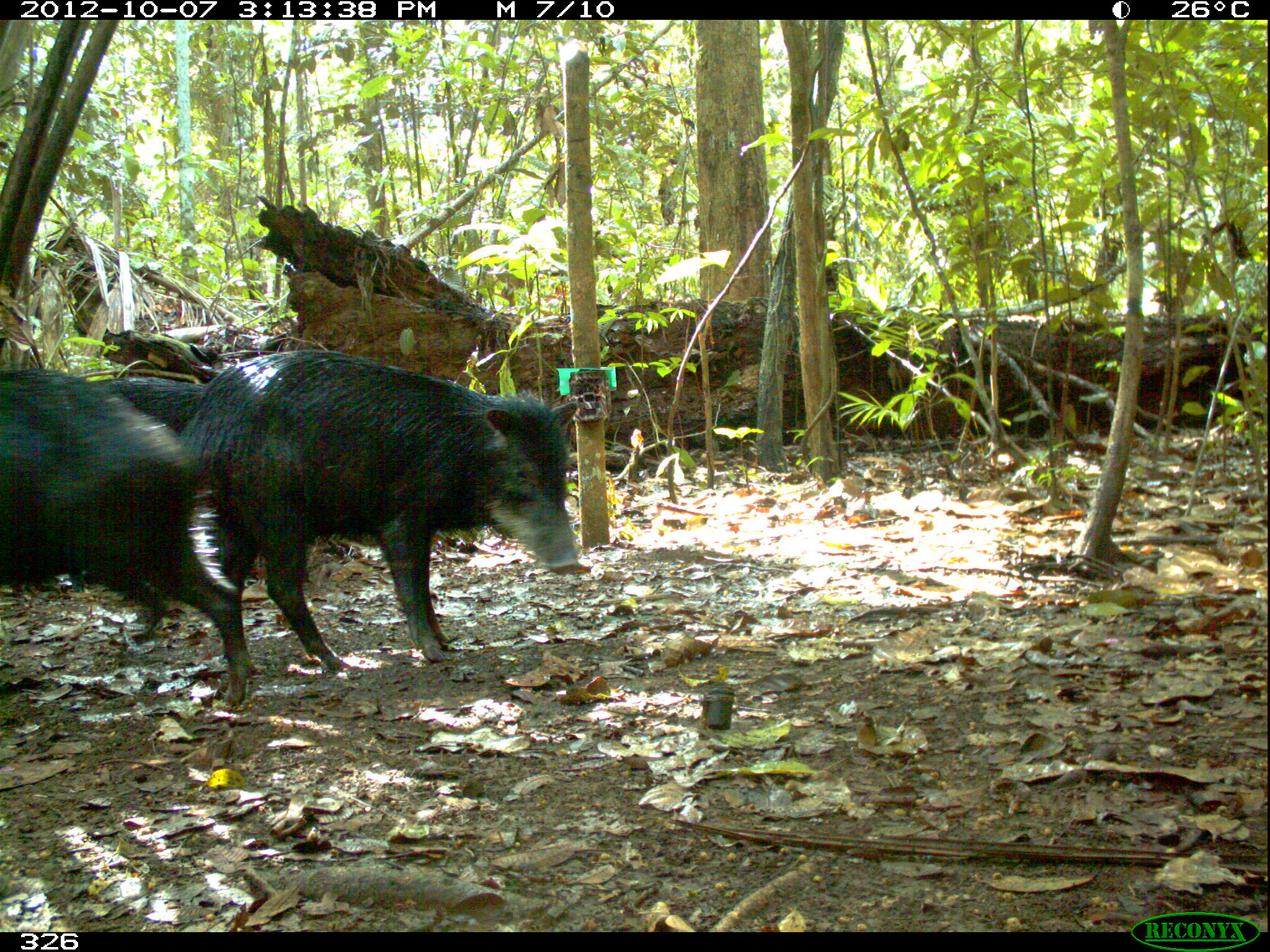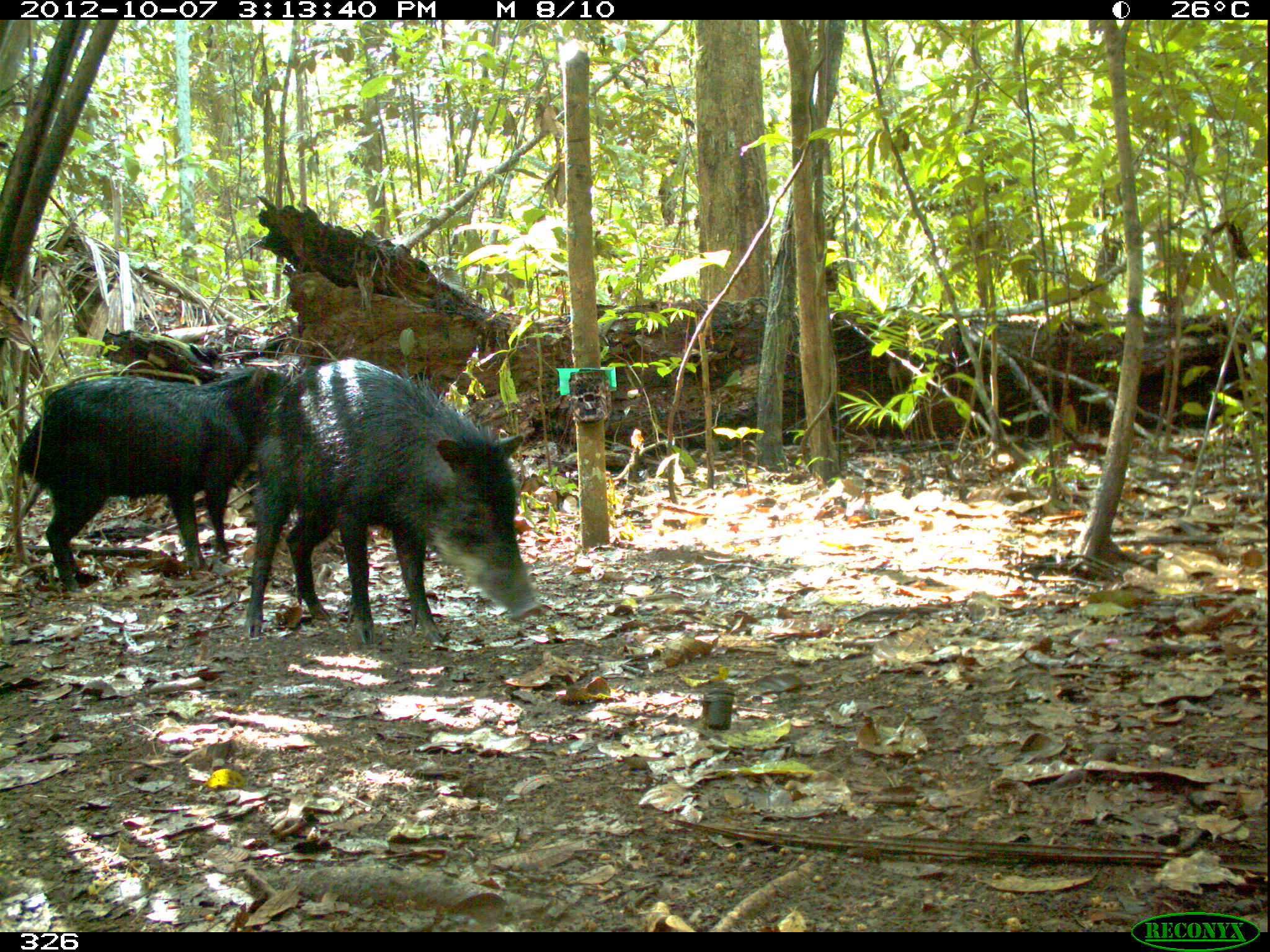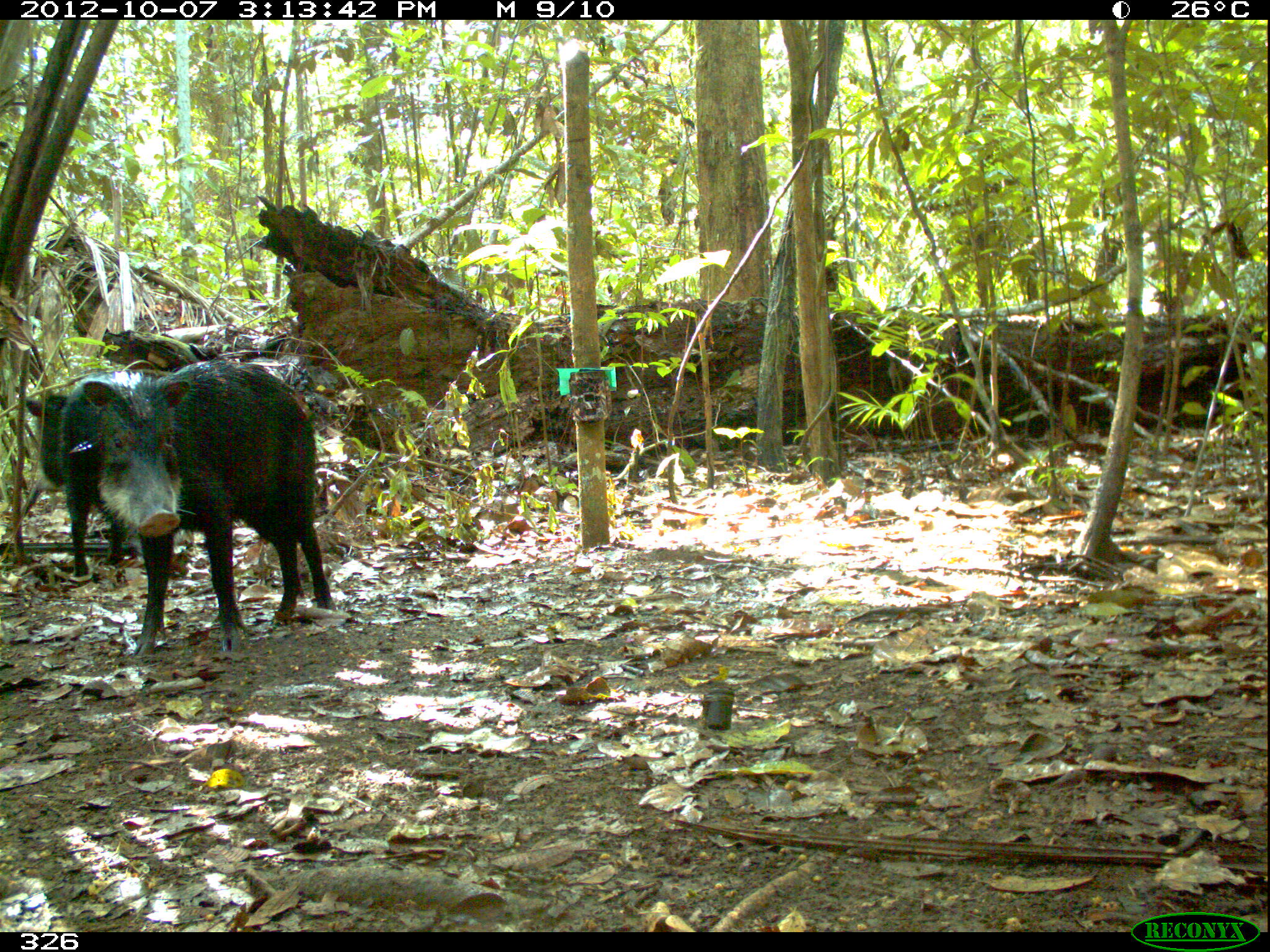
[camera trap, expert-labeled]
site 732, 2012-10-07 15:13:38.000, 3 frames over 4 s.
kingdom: Animalia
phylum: Chordata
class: Mammalia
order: Artiodactyla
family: Tayassuidae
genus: Tayassu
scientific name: Tayassu pecari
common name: white-lipped peccary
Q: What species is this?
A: Tayassu pecari (white-lipped peccary).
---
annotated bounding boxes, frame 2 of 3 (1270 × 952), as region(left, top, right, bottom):
tayassu pecari: region(242, 357, 540, 643); region(17, 363, 292, 591)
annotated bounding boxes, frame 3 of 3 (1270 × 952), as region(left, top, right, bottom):
tayassu pecari: region(78, 360, 335, 658); region(24, 394, 130, 577)